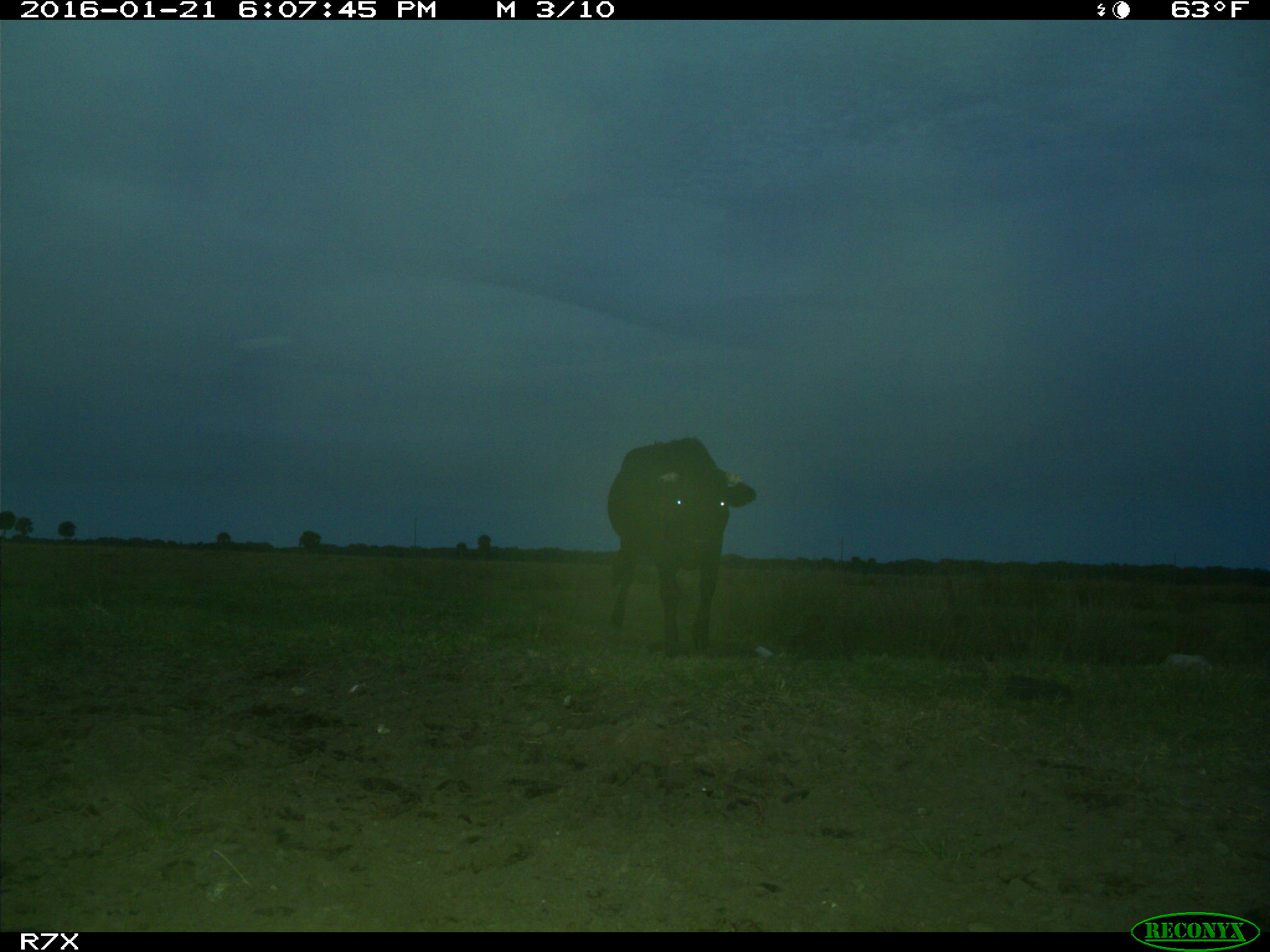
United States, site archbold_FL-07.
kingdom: Animalia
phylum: Chordata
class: Mammalia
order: Artiodactyla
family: Bovidae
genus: Bos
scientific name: Bos taurus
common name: domestic cow